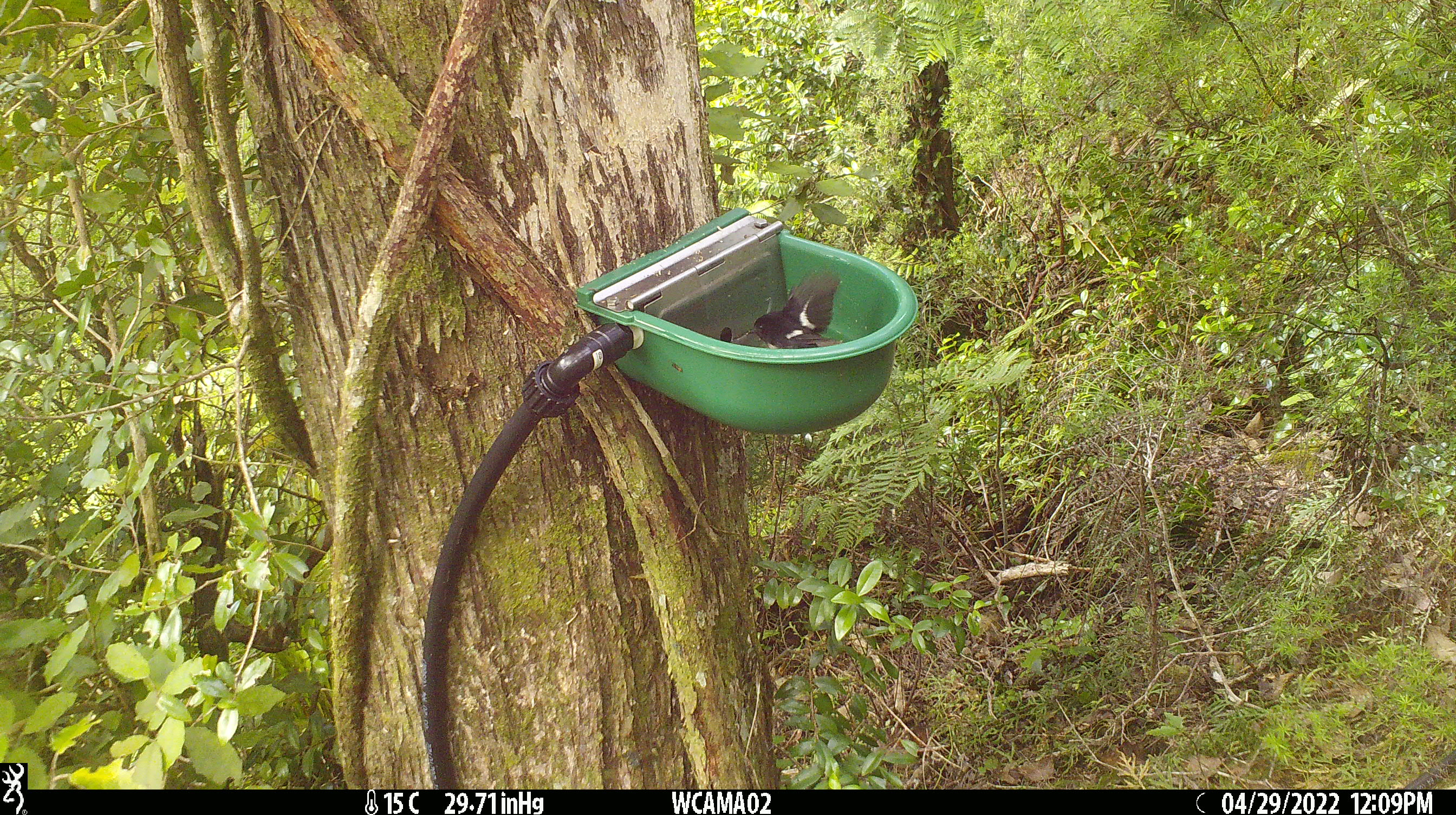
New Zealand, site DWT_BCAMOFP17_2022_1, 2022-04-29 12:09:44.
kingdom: Animalia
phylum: Chordata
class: Aves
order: Passeriformes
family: Petroicidae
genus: Petroica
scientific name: Petroica macrocephala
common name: tomtit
Tomtit (Petroica macrocephala).